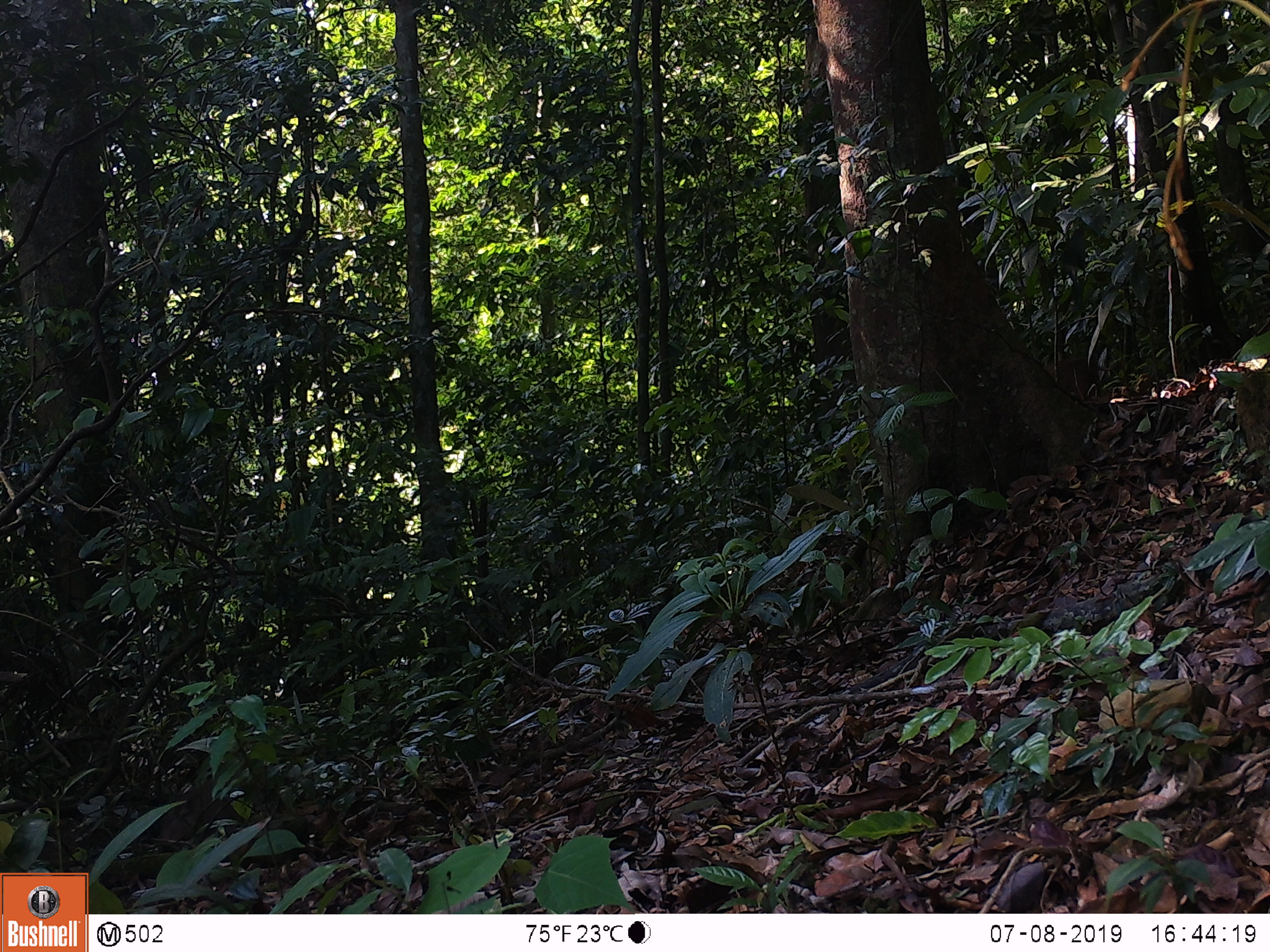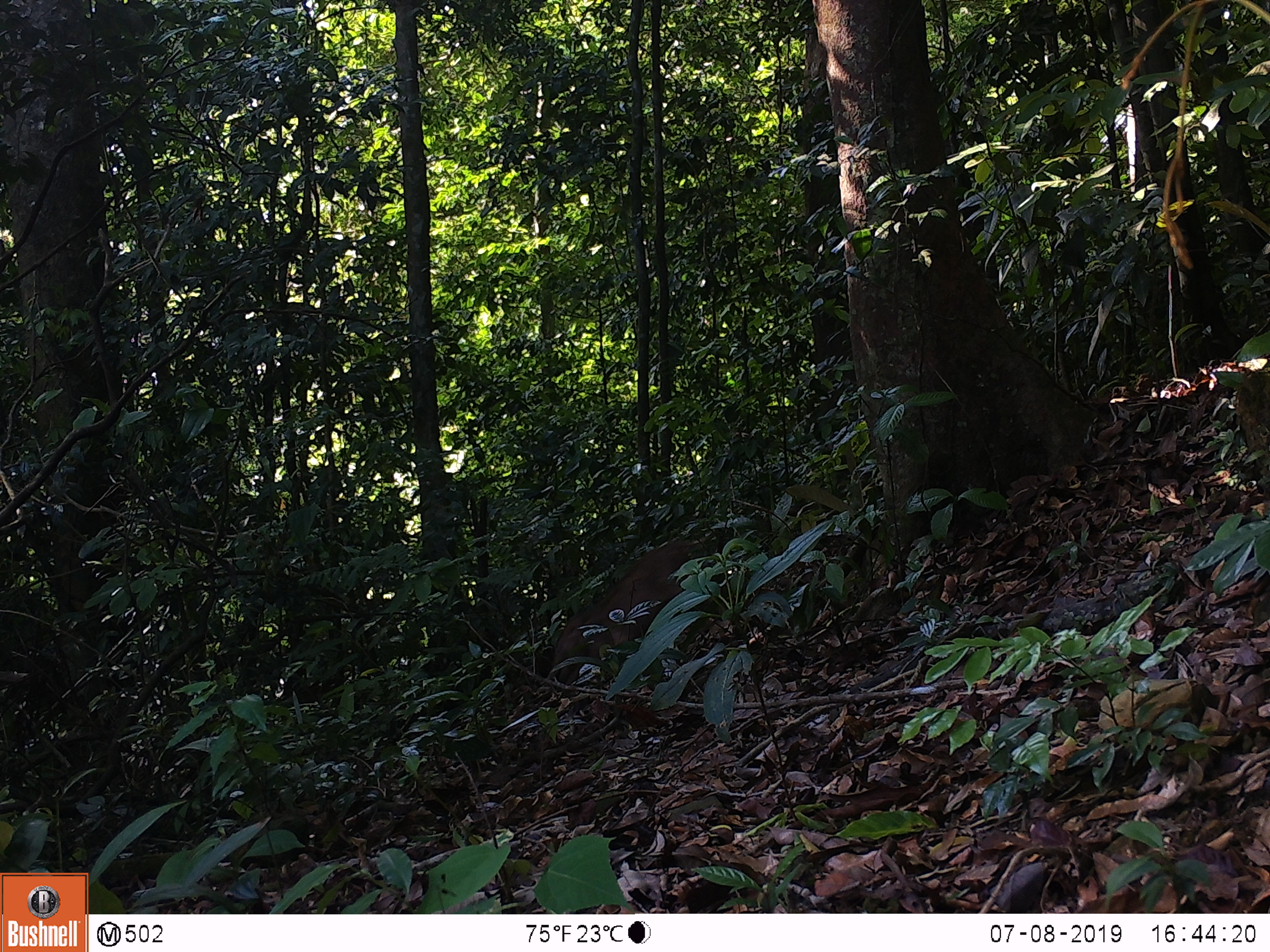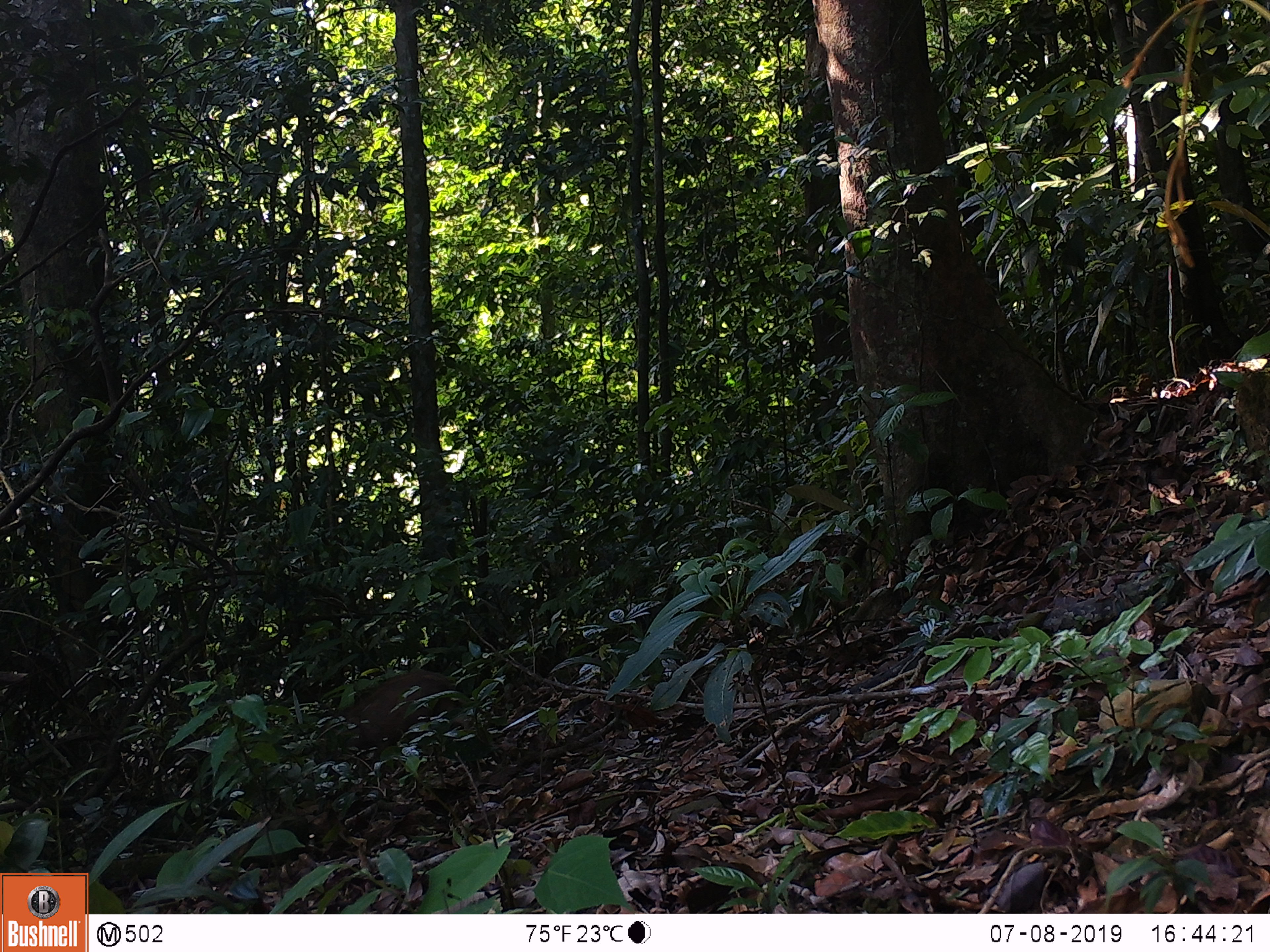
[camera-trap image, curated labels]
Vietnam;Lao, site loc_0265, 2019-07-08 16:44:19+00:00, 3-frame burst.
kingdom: Animalia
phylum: Chordata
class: Mammalia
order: Artiodactyla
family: Suidae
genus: Sus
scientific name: Sus scrofa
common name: eurasian wild pig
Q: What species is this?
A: Eurasian wild pig (Sus scrofa).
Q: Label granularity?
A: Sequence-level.